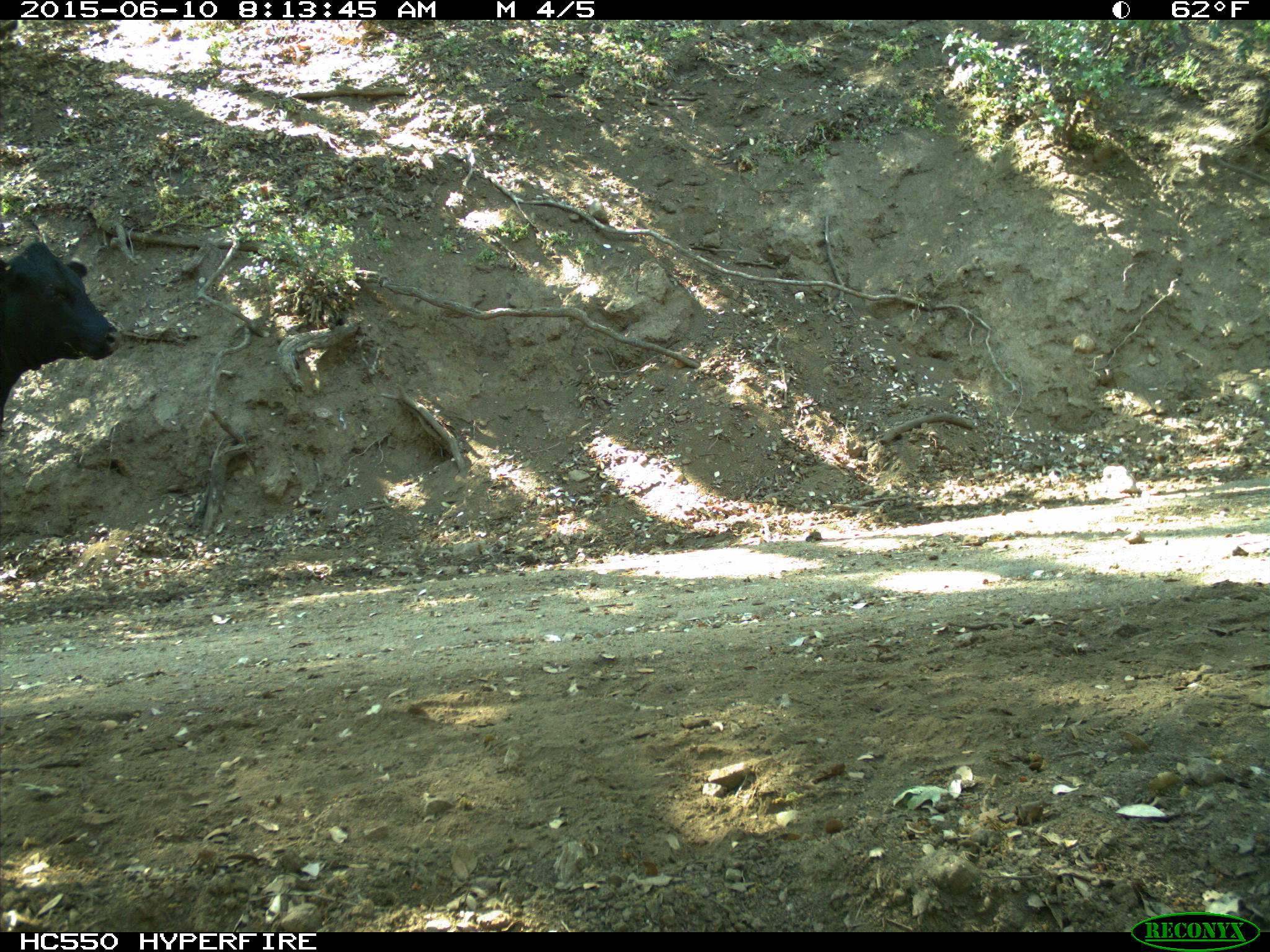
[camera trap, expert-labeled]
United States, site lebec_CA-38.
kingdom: Animalia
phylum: Chordata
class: Mammalia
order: Artiodactyla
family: Bovidae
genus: Bos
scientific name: Bos taurus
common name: domestic cow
Bos taurus (domestic cow).